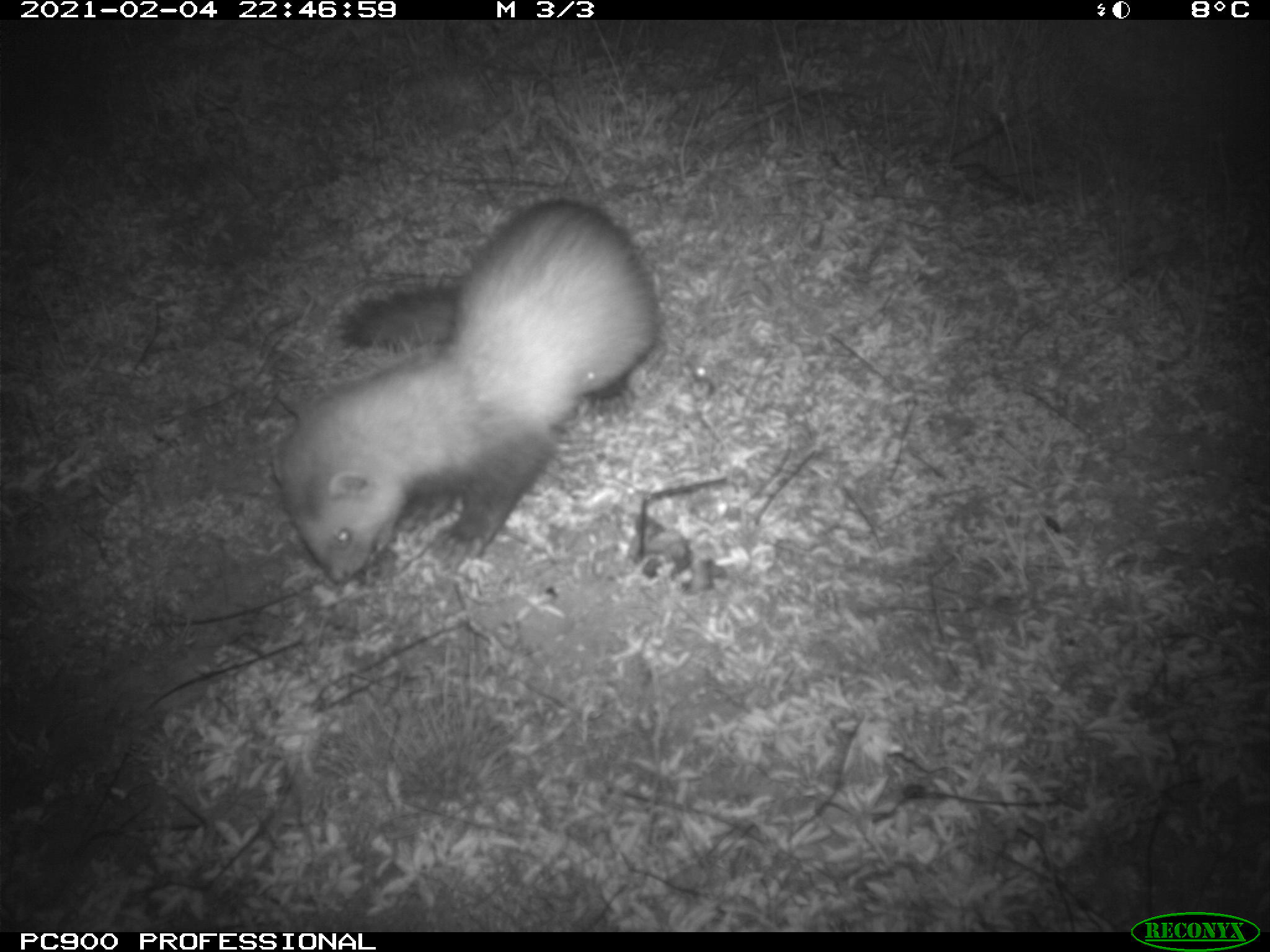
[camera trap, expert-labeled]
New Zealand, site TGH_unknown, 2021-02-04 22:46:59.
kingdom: Animalia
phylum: Chordata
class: Mammalia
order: Carnivora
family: Mustelidae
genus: Mustela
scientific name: Mustela furo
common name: ferret